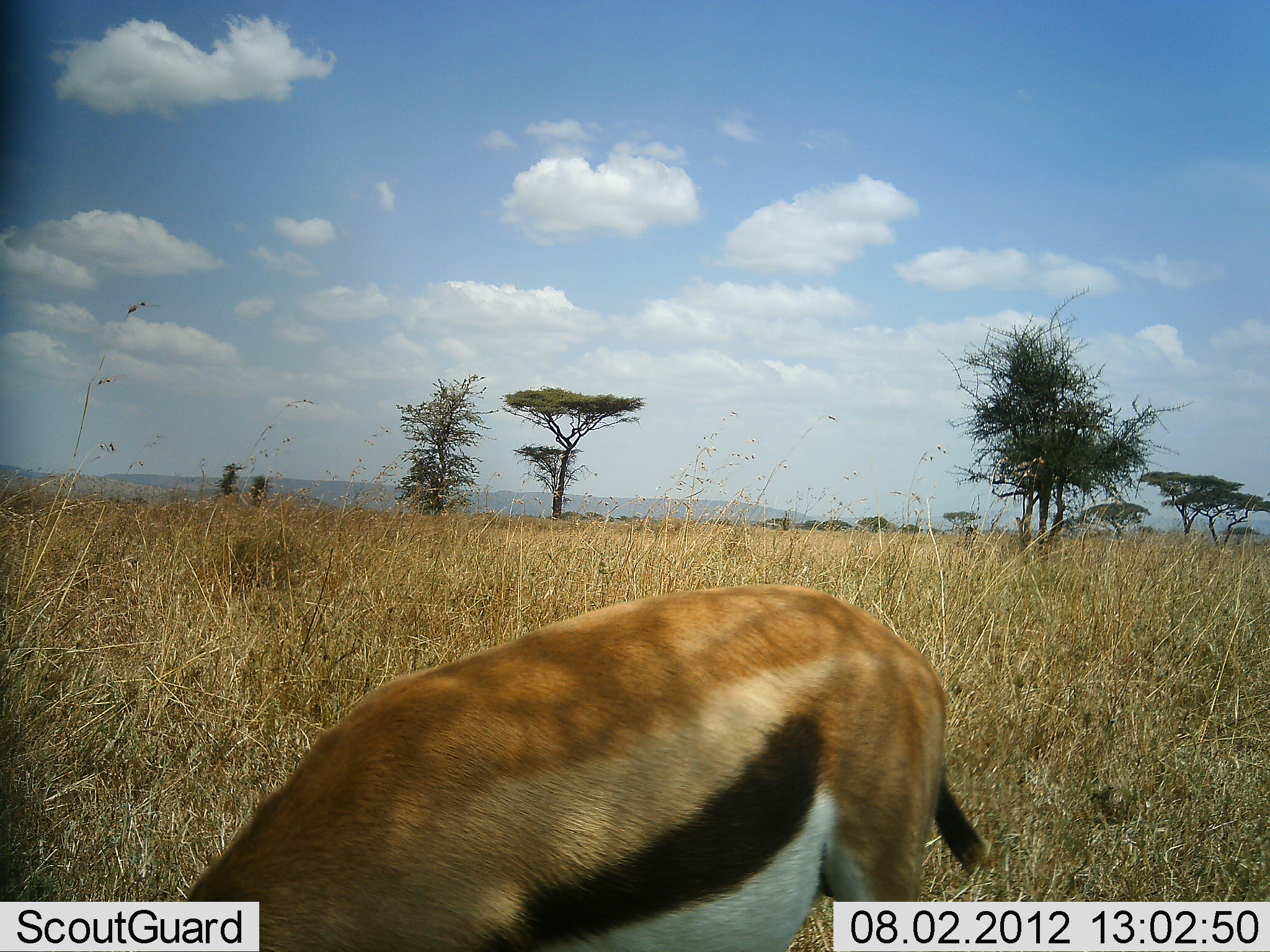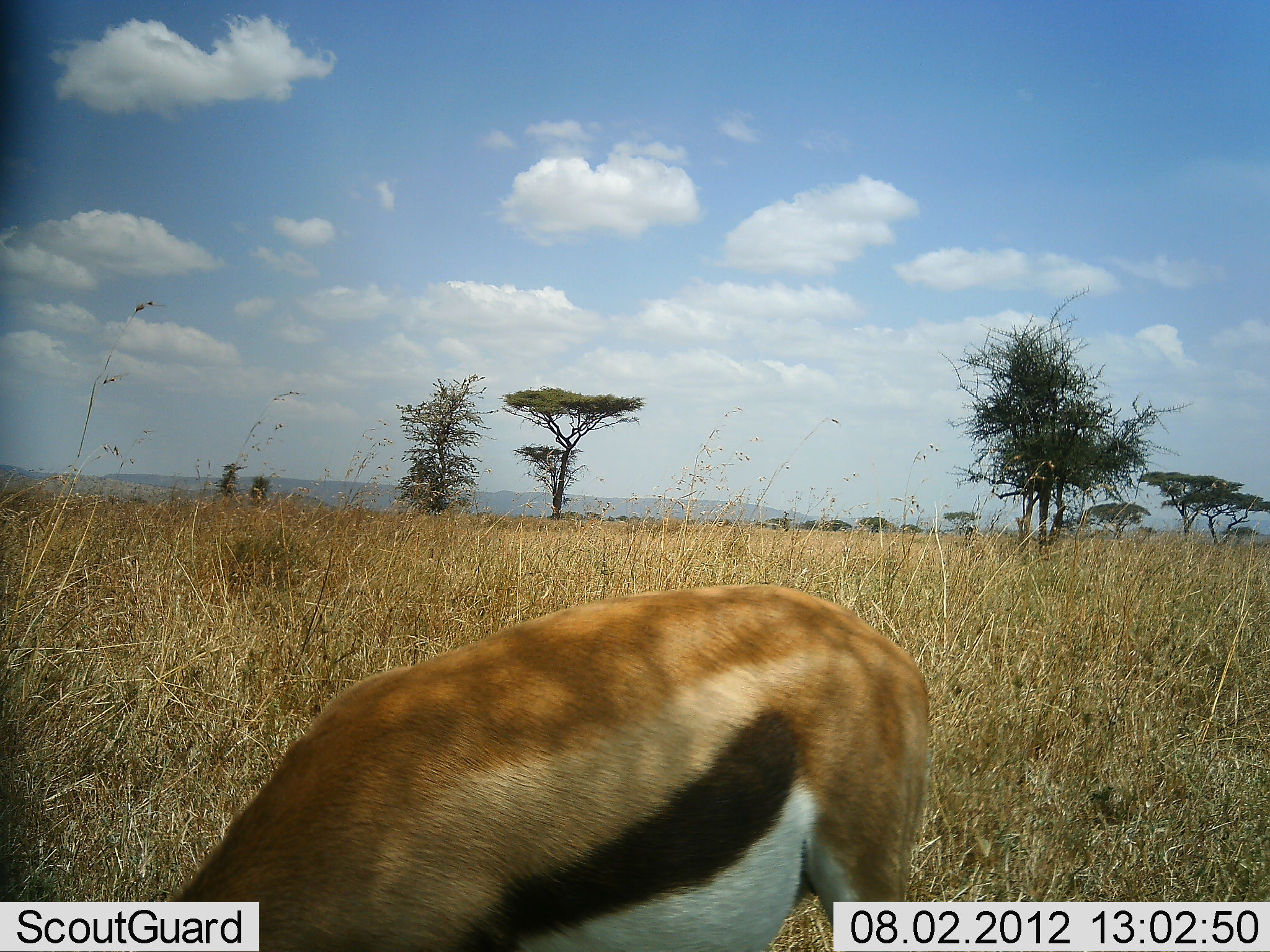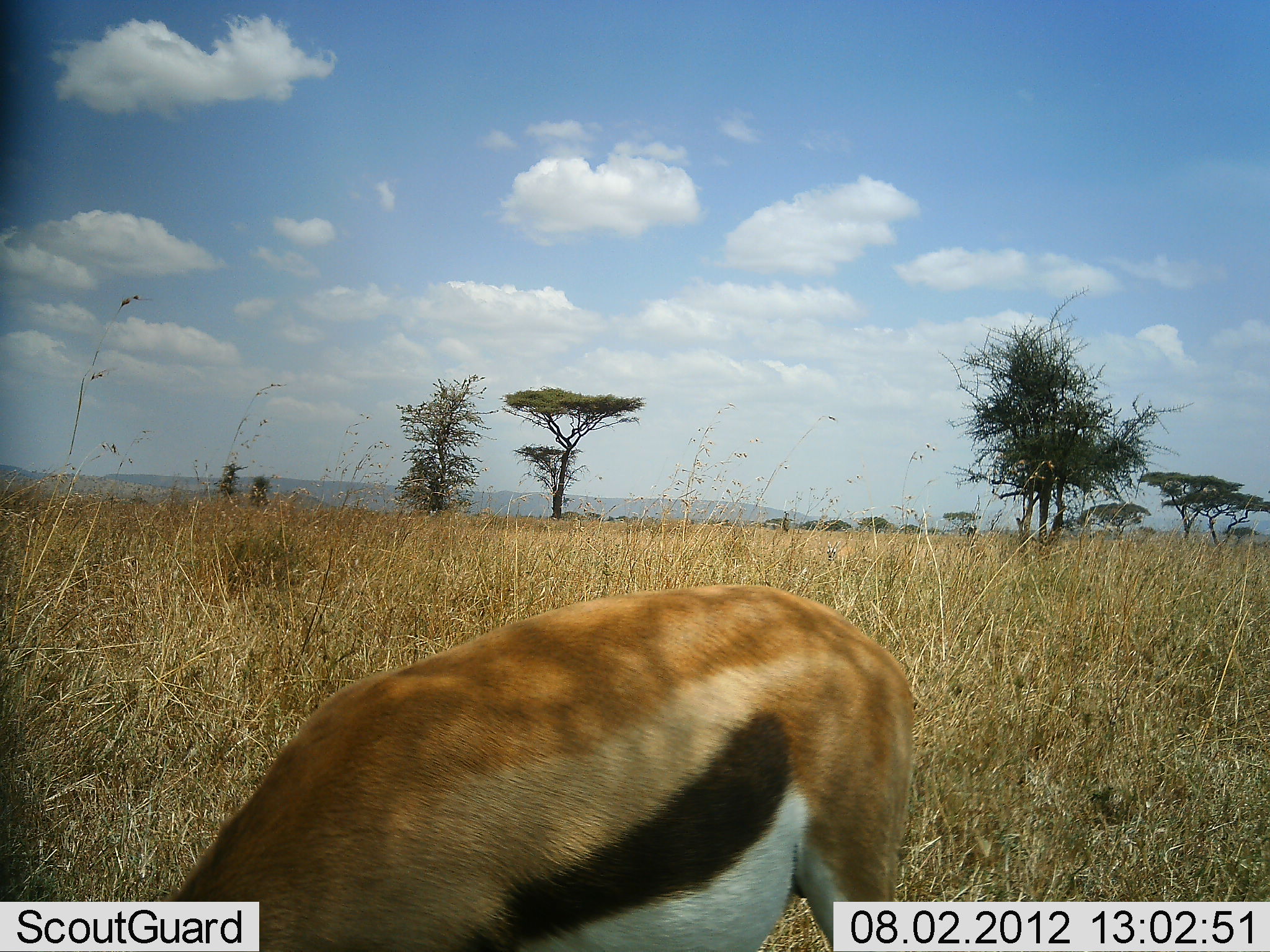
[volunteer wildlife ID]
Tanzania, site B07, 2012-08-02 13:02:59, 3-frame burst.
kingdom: Animalia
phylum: Chordata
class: Mammalia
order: Artiodactyla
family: Bovidae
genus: Eudorcas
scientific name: Eudorcas thomsonii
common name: thomson's gazelle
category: gazellethomsons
Gazellethomsons (thomson's gazelle) (Eudorcas thomsonii), count 1. Behavior (volunteer vote fractions): standing 30%, resting 0%, moving 0%, interacting 0%. Young present (vote fraction): 0%. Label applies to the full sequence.